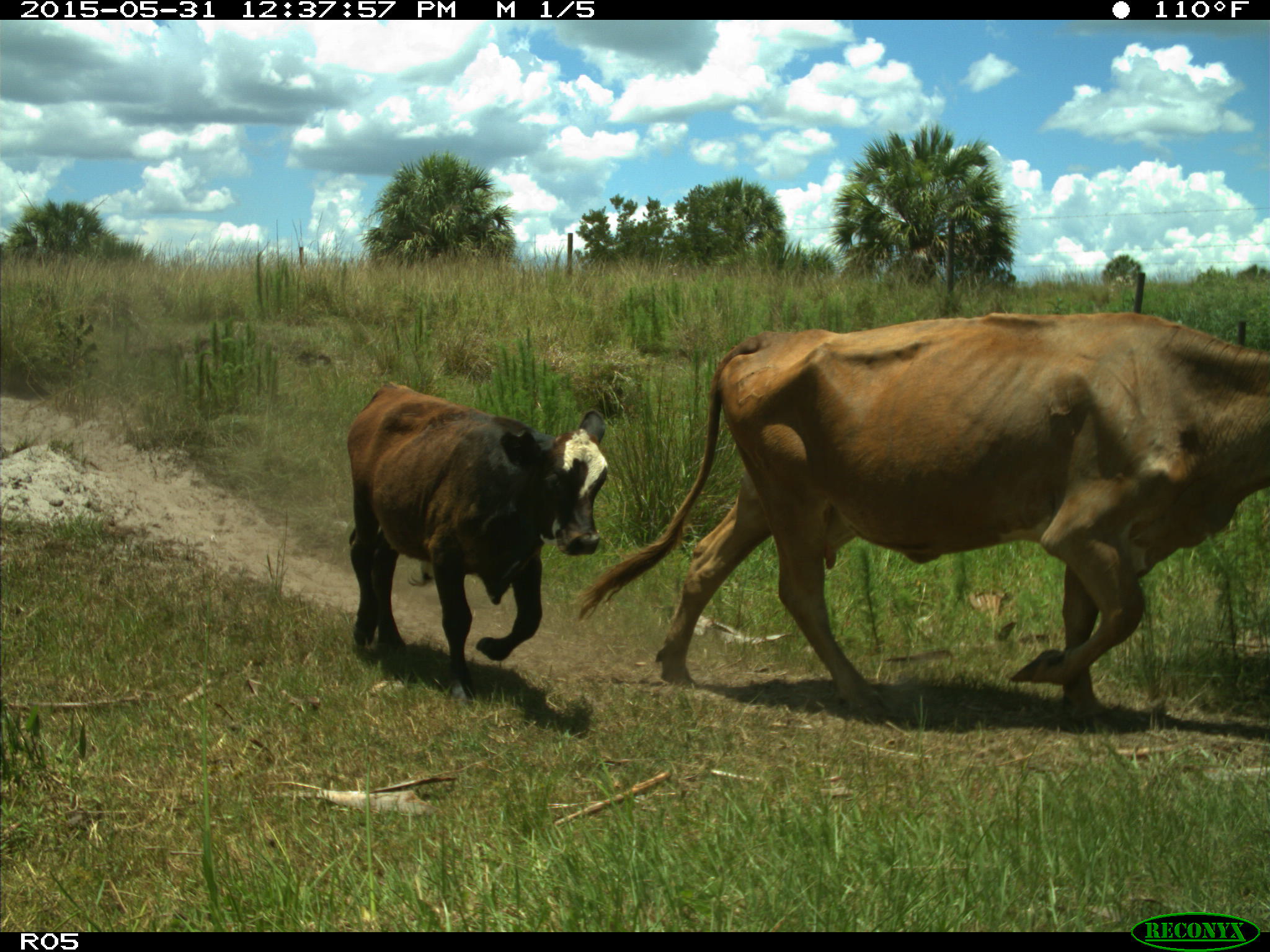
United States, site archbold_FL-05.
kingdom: Animalia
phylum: Chordata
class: Mammalia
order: Artiodactyla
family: Bovidae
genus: Bos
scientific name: Bos taurus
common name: domestic cow